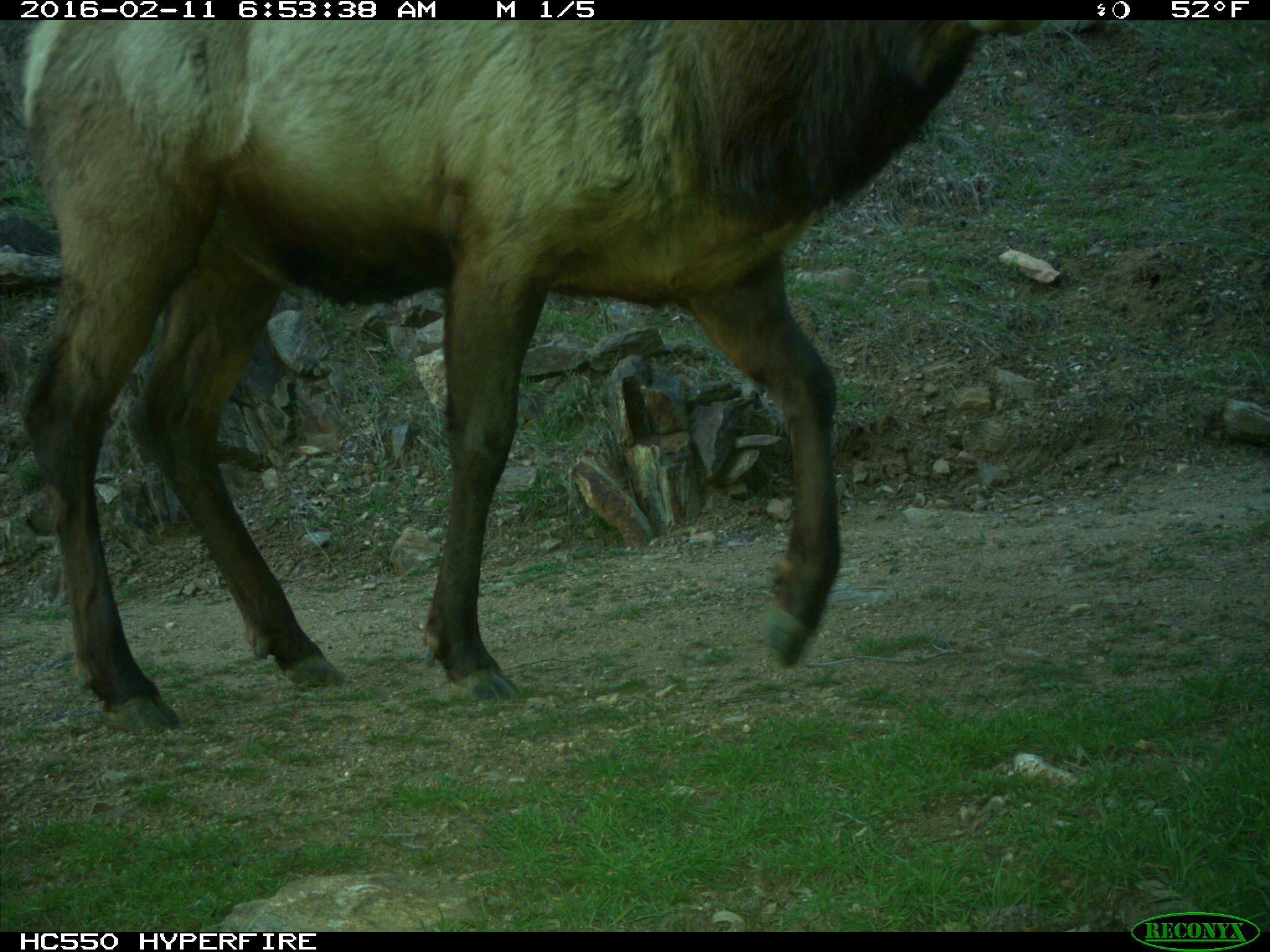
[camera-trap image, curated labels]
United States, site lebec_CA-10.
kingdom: Animalia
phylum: Chordata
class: Mammalia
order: Artiodactyla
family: Cervidae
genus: Cervus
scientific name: Cervus canadensis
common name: elk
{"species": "Cervus canadensis (elk)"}